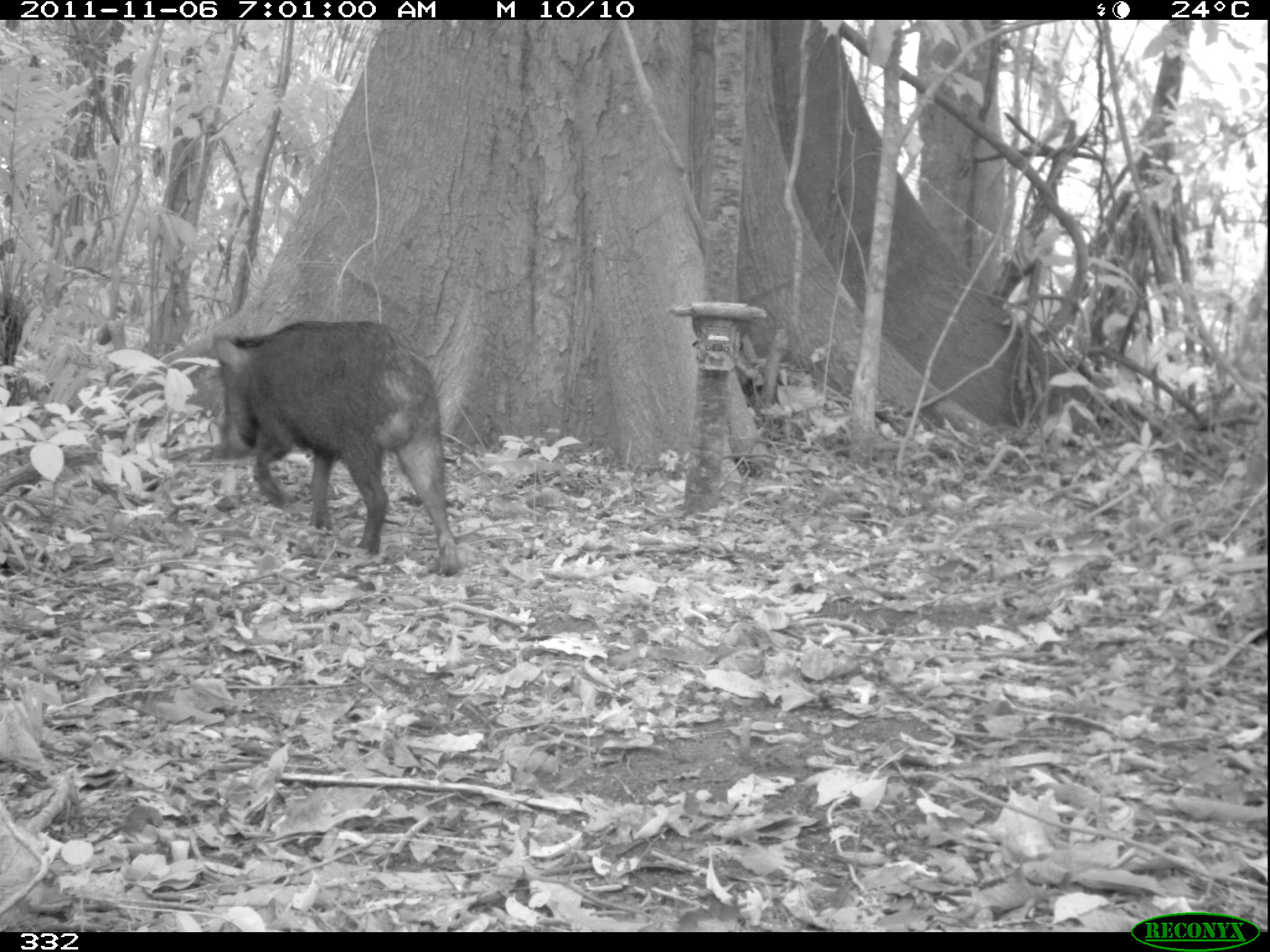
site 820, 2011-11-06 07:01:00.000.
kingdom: Animalia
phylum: Chordata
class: Mammalia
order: Artiodactyla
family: Tayassuidae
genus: Tayassu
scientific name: Tayassu pecari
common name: white-lipped peccary